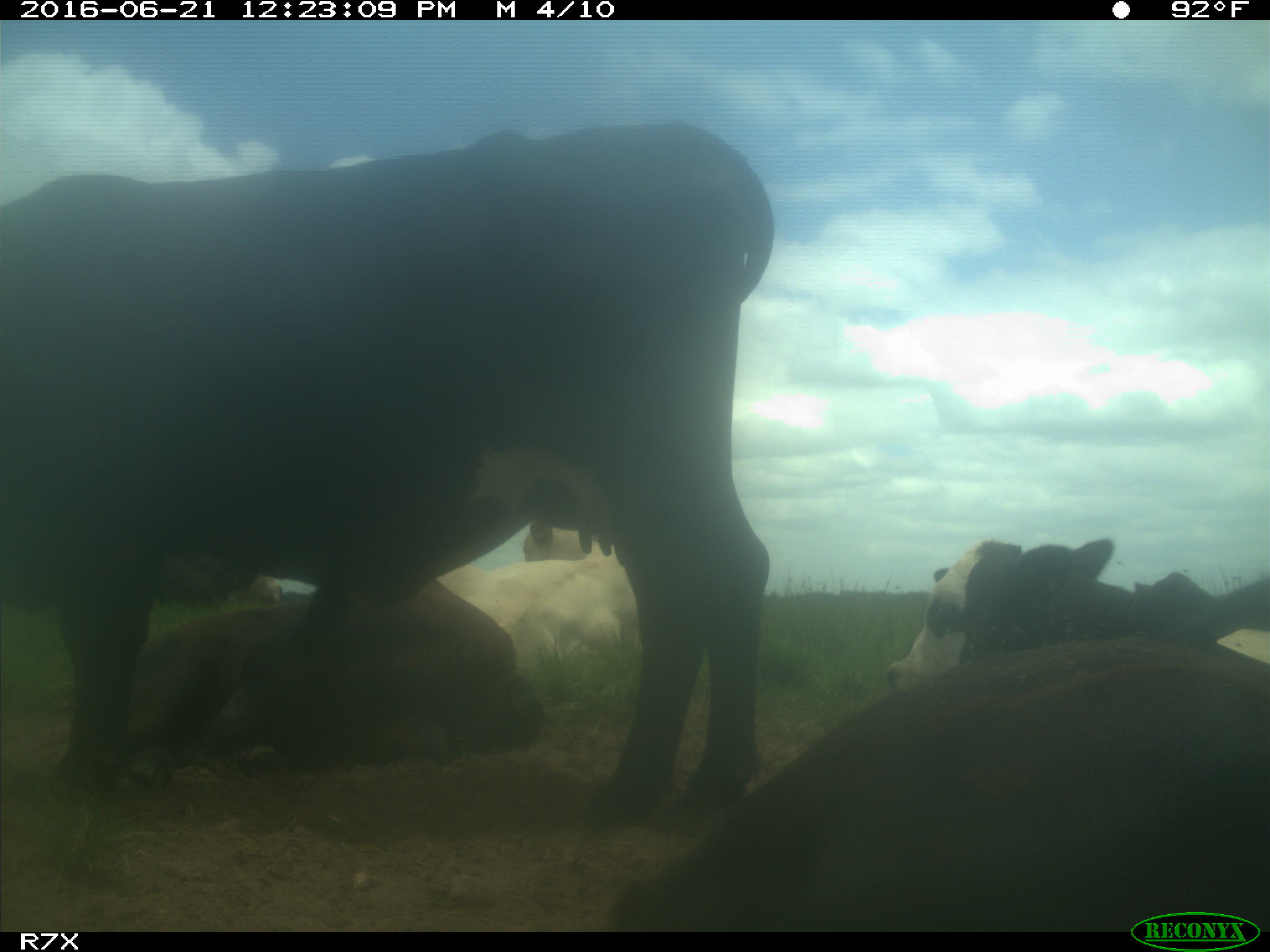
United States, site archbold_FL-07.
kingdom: Animalia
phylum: Chordata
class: Mammalia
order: Artiodactyla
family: Bovidae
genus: Bos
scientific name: Bos taurus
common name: domestic cow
Bos taurus (domestic cow).